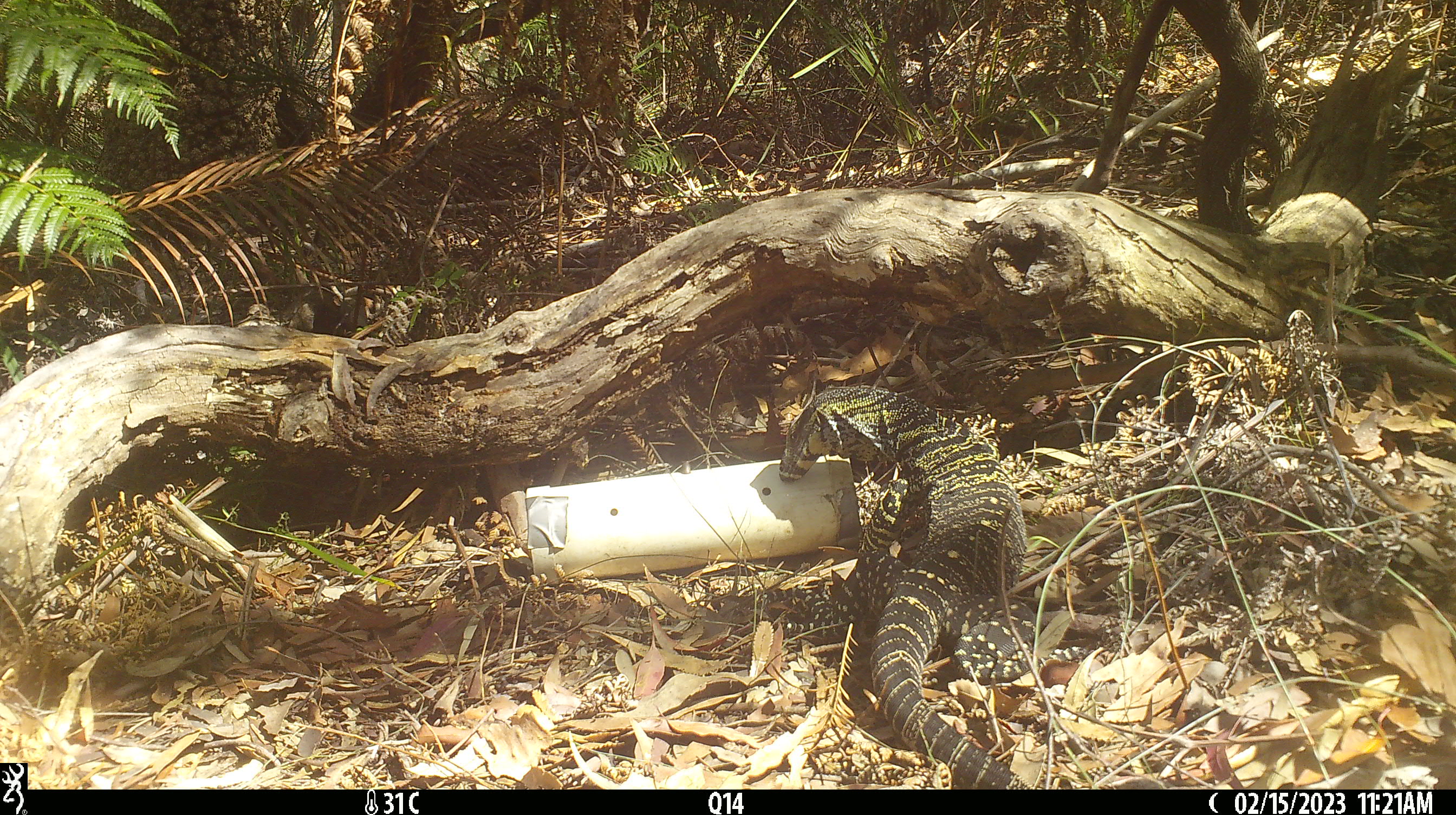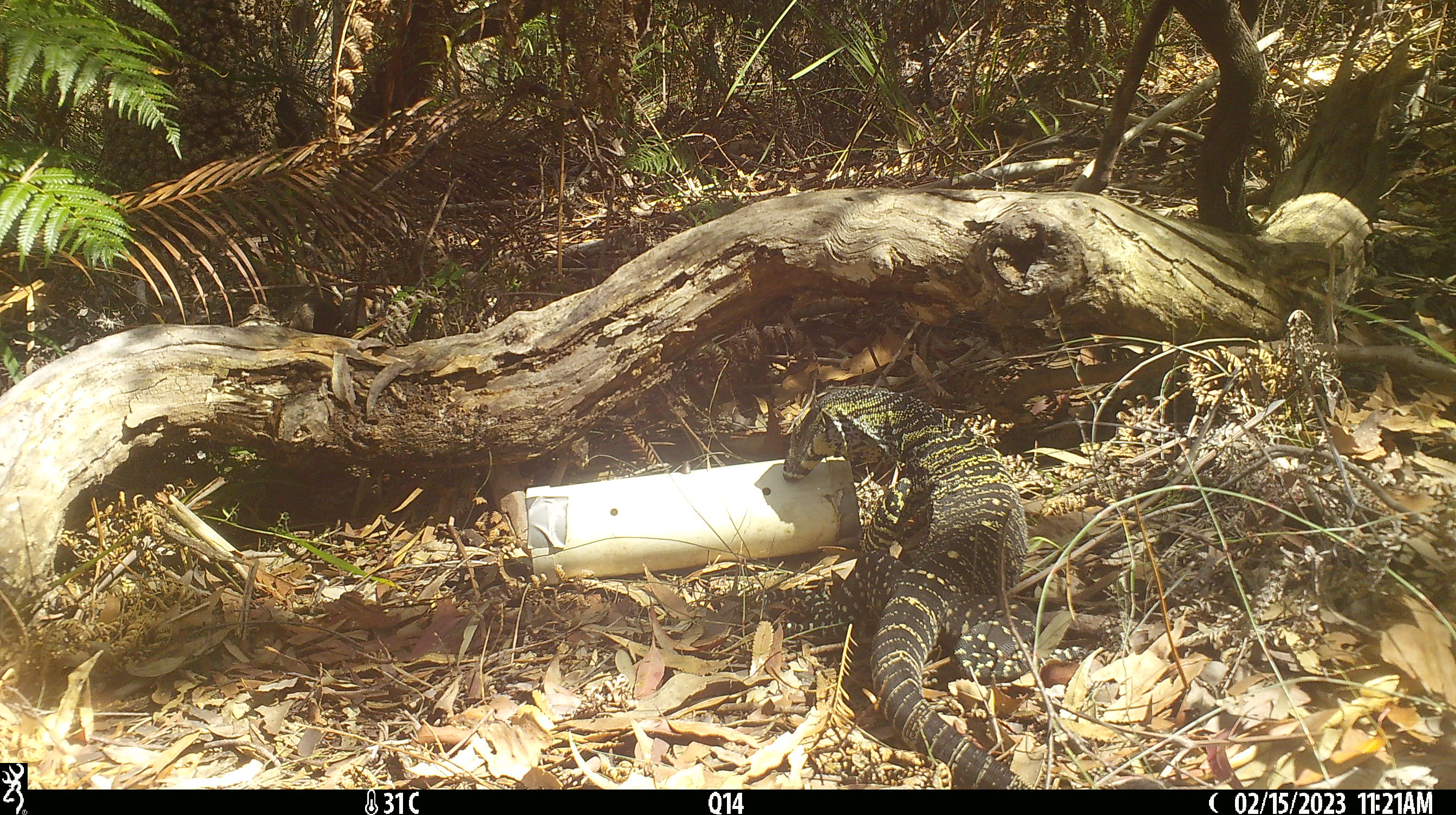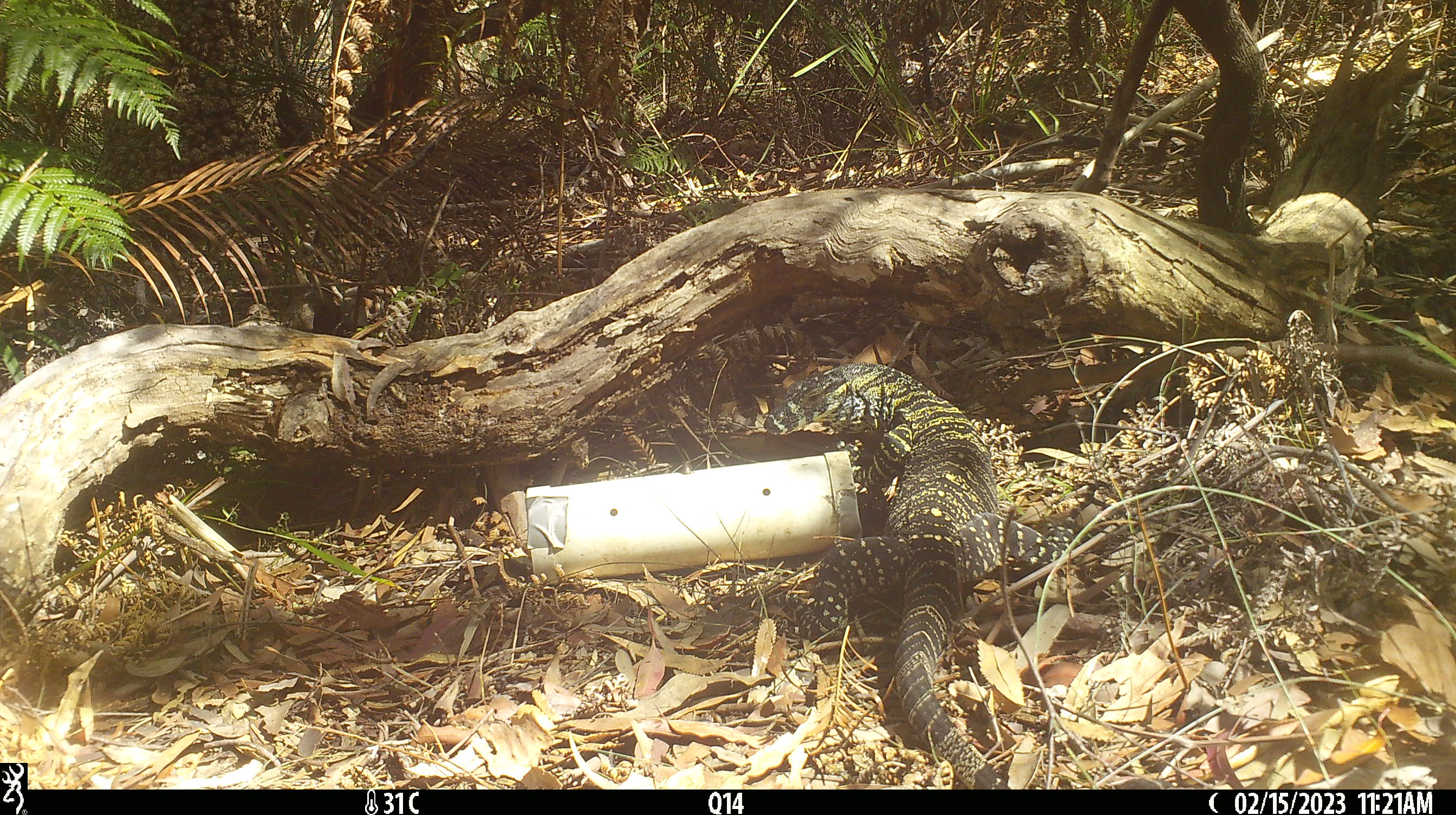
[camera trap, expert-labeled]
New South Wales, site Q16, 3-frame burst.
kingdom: Animalia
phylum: Chordata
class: Reptilia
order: Squamata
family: Varanidae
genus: Varanus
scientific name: Varanus varius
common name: lace monitor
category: goanna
Goanna (lace monitor) (Varanus varius).